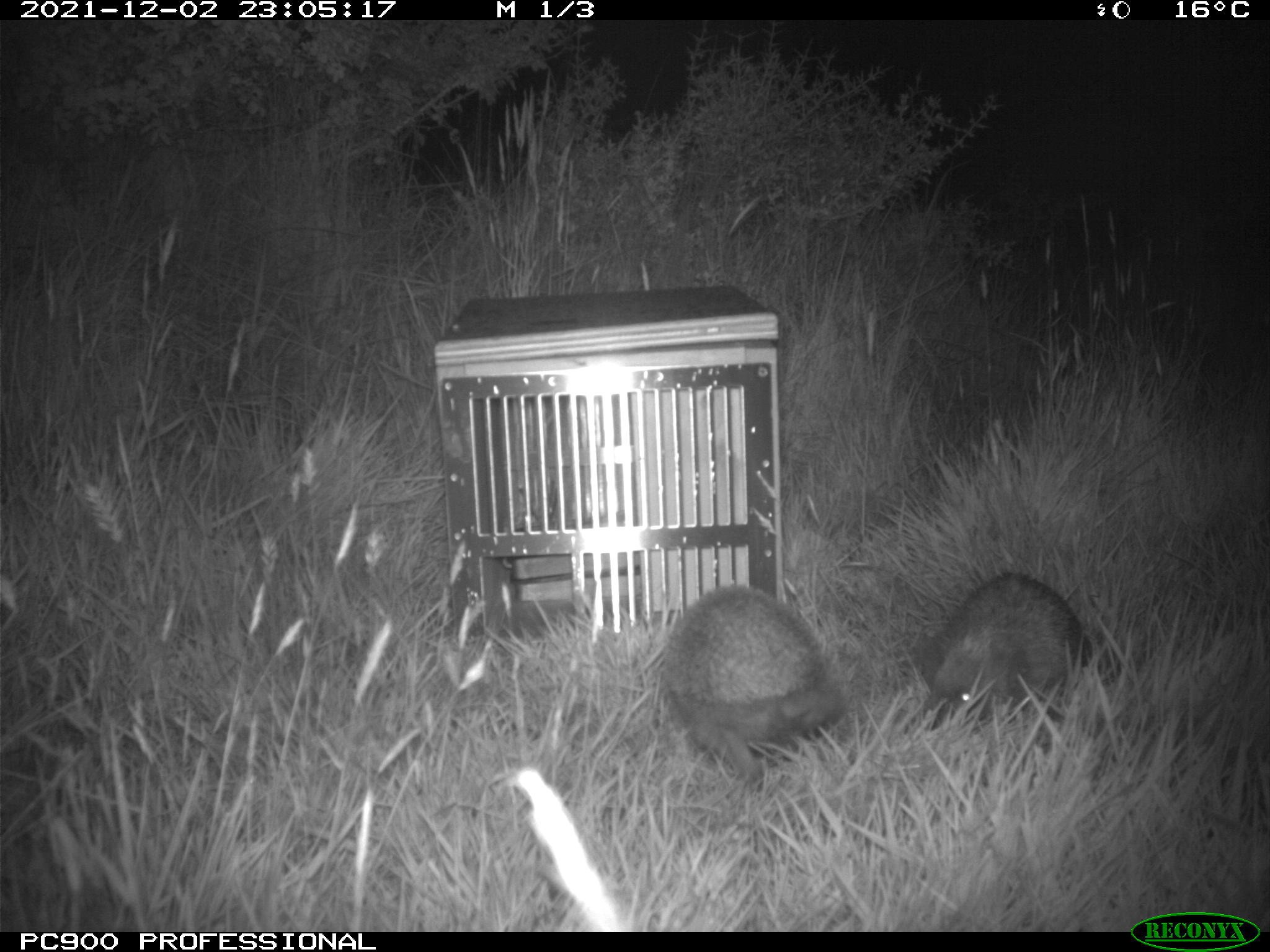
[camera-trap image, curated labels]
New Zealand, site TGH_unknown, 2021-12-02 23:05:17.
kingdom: Animalia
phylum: Chordata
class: Mammalia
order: Eulipotyphla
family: Erinaceidae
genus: Erinaceus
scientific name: Erinaceus europaeus europaeus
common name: european hedgehog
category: hedgehog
Hedgehog (european hedgehog) (Erinaceus europaeus europaeus).